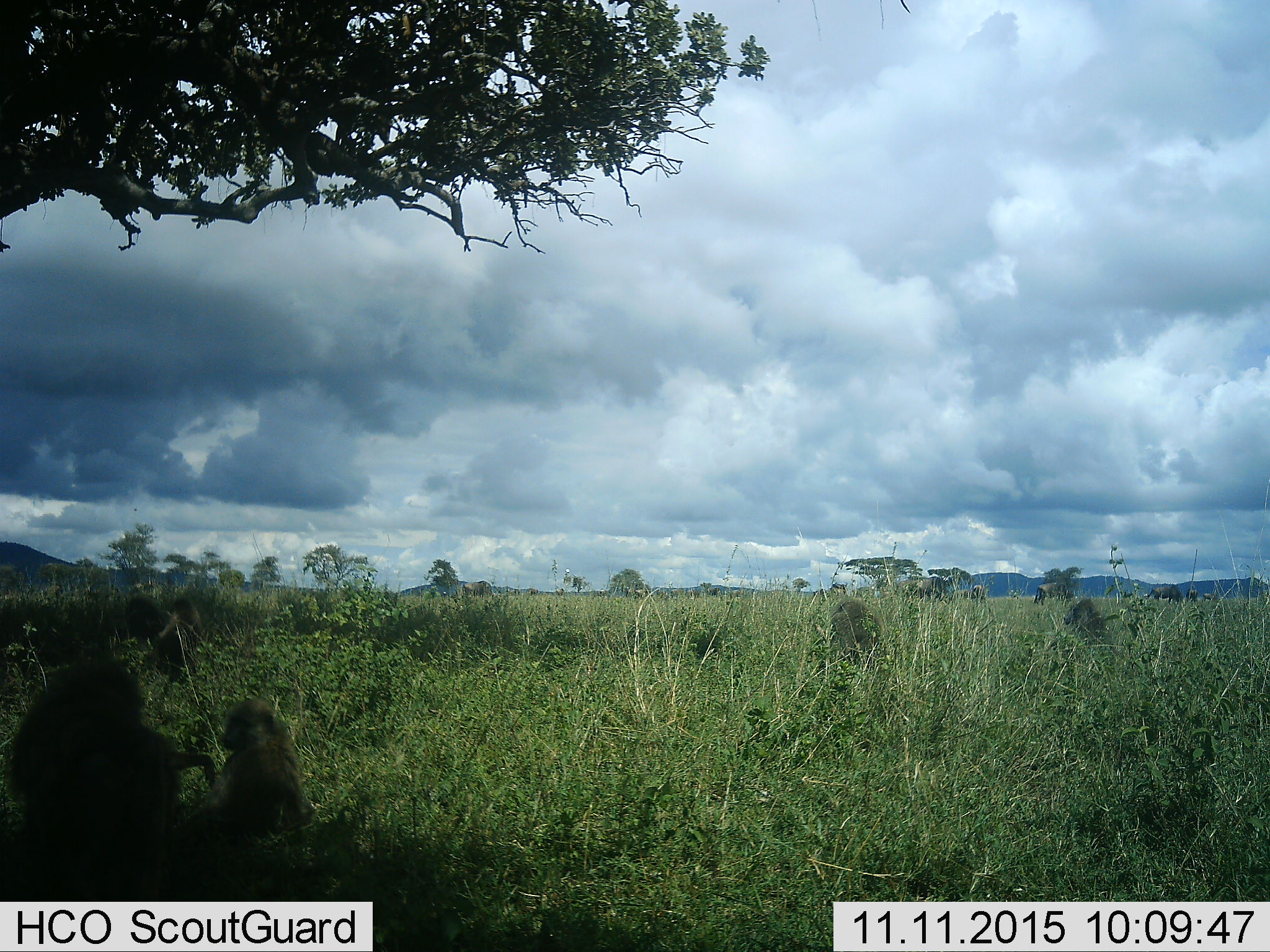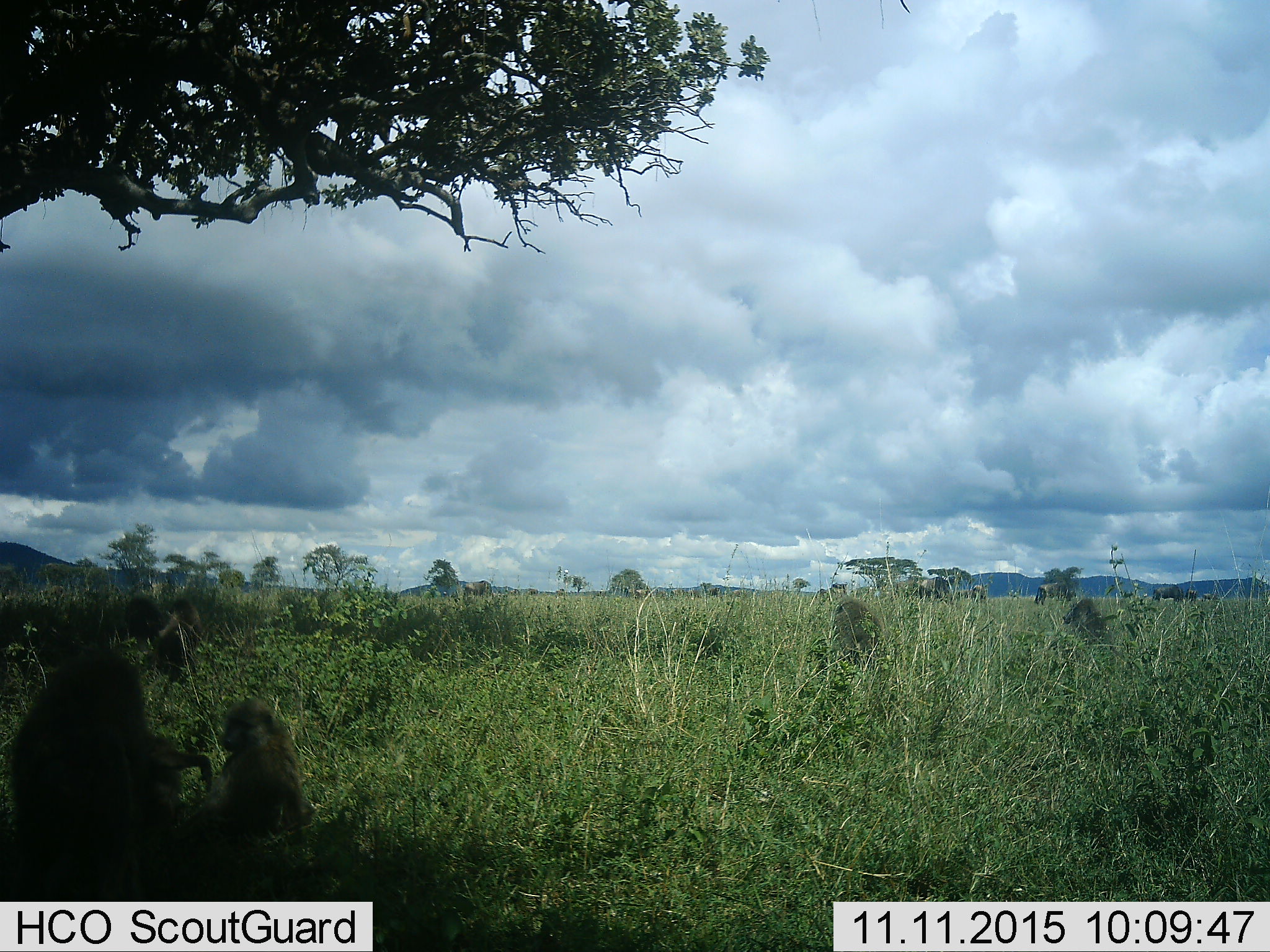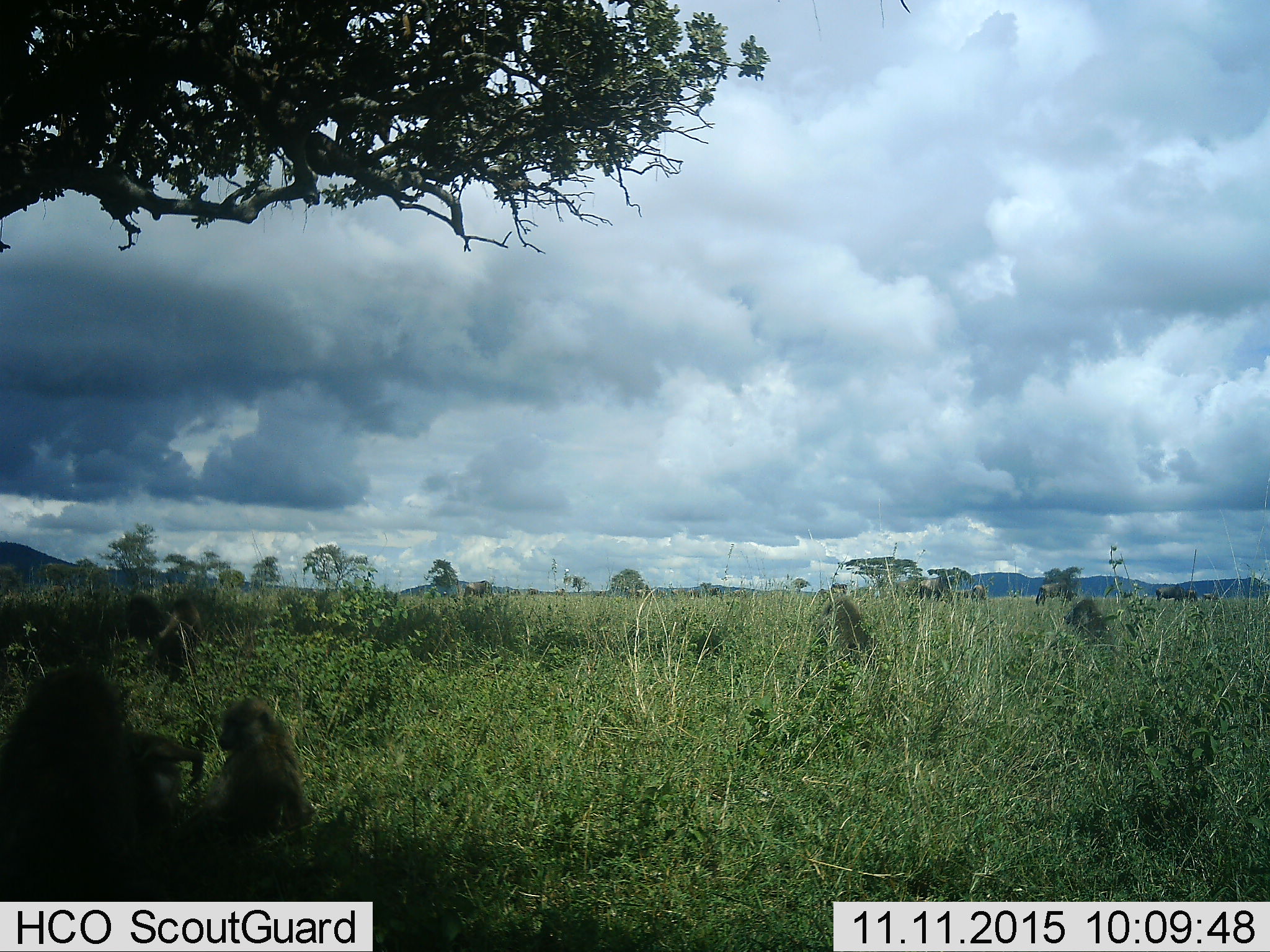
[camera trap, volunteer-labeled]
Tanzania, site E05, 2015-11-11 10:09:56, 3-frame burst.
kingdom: Animalia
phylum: Chordata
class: Mammalia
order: Primates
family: Cercopithecidae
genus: Papio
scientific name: Papio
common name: baboon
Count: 6.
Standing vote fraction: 25%.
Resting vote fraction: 88%.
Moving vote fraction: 12%.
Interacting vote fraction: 75%.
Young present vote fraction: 75%.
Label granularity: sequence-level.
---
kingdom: Animalia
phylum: Chordata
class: Mammalia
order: Artiodactyla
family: Bovidae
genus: Connochaetes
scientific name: Connochaetes taurinus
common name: blue wildebeest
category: wildebeest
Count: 11-50.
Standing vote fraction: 33%.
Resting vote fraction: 0%.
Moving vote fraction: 33%.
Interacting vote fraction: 0%.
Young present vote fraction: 0%.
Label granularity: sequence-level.